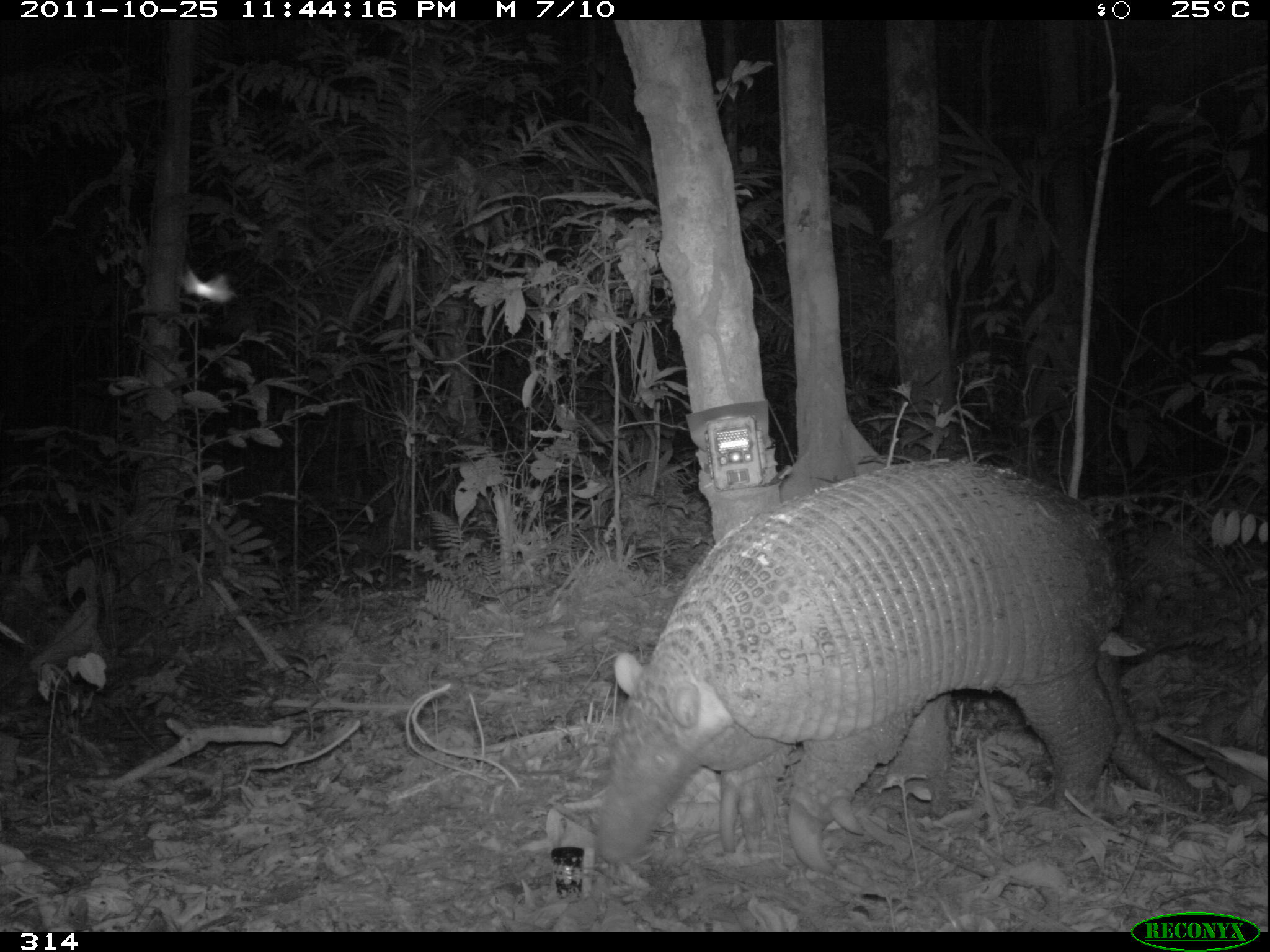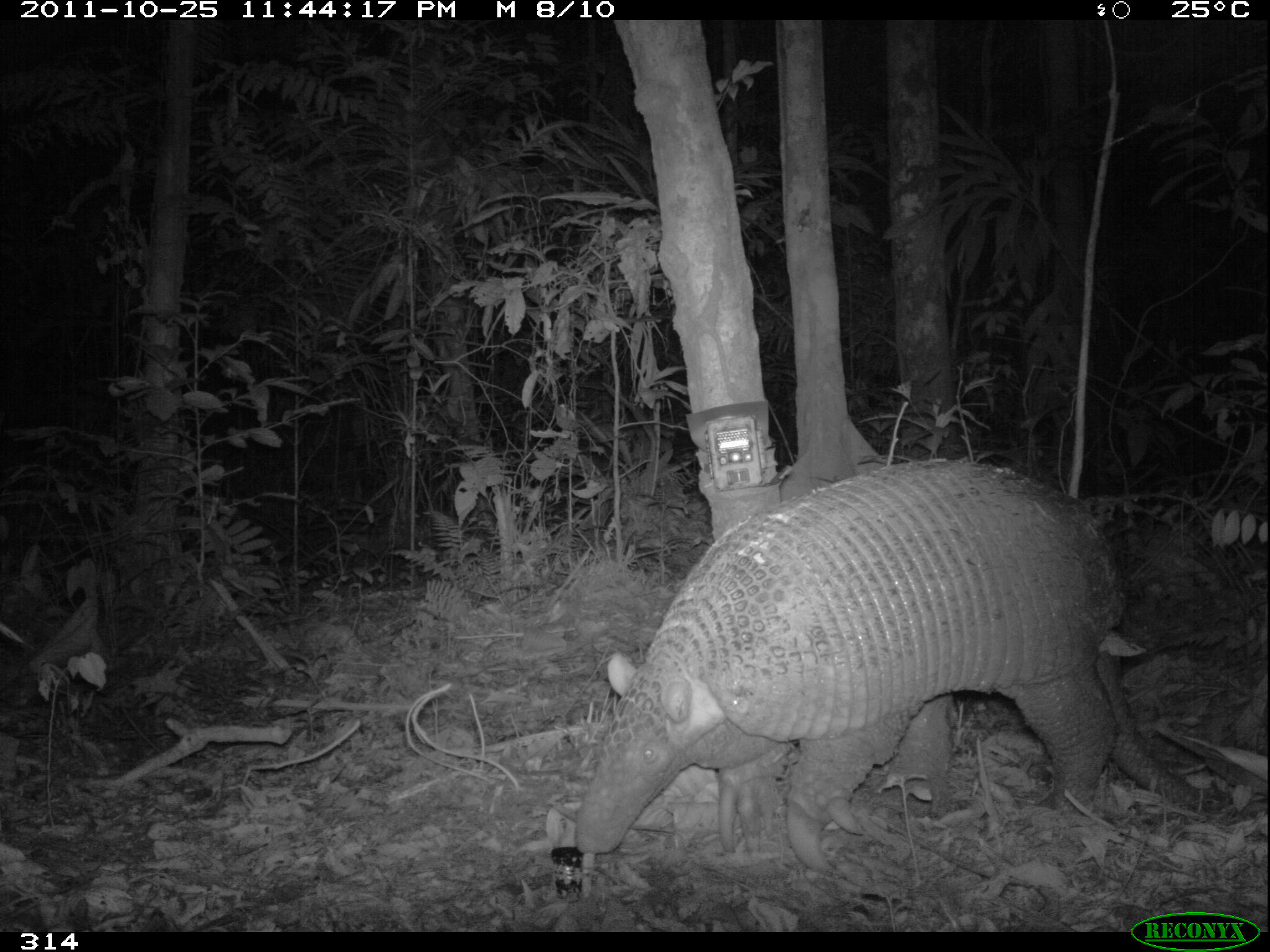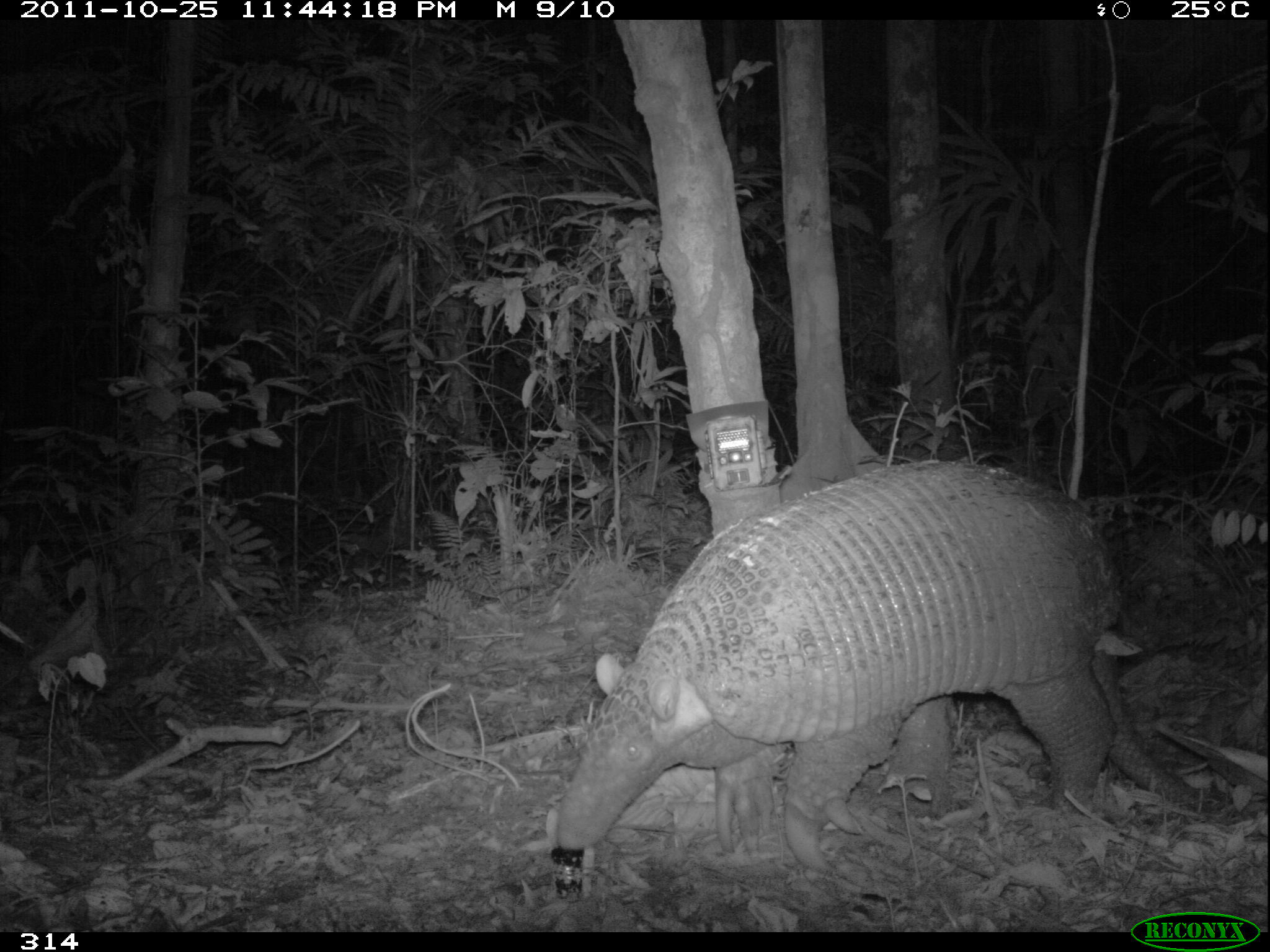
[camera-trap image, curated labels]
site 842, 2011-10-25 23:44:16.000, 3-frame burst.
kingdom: Animalia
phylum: Chordata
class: Mammalia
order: Cingulata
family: Chlamyphoridae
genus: Priodontes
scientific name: Priodontes maximus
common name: giant armadillo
Priodontes maximus (giant armadillo).